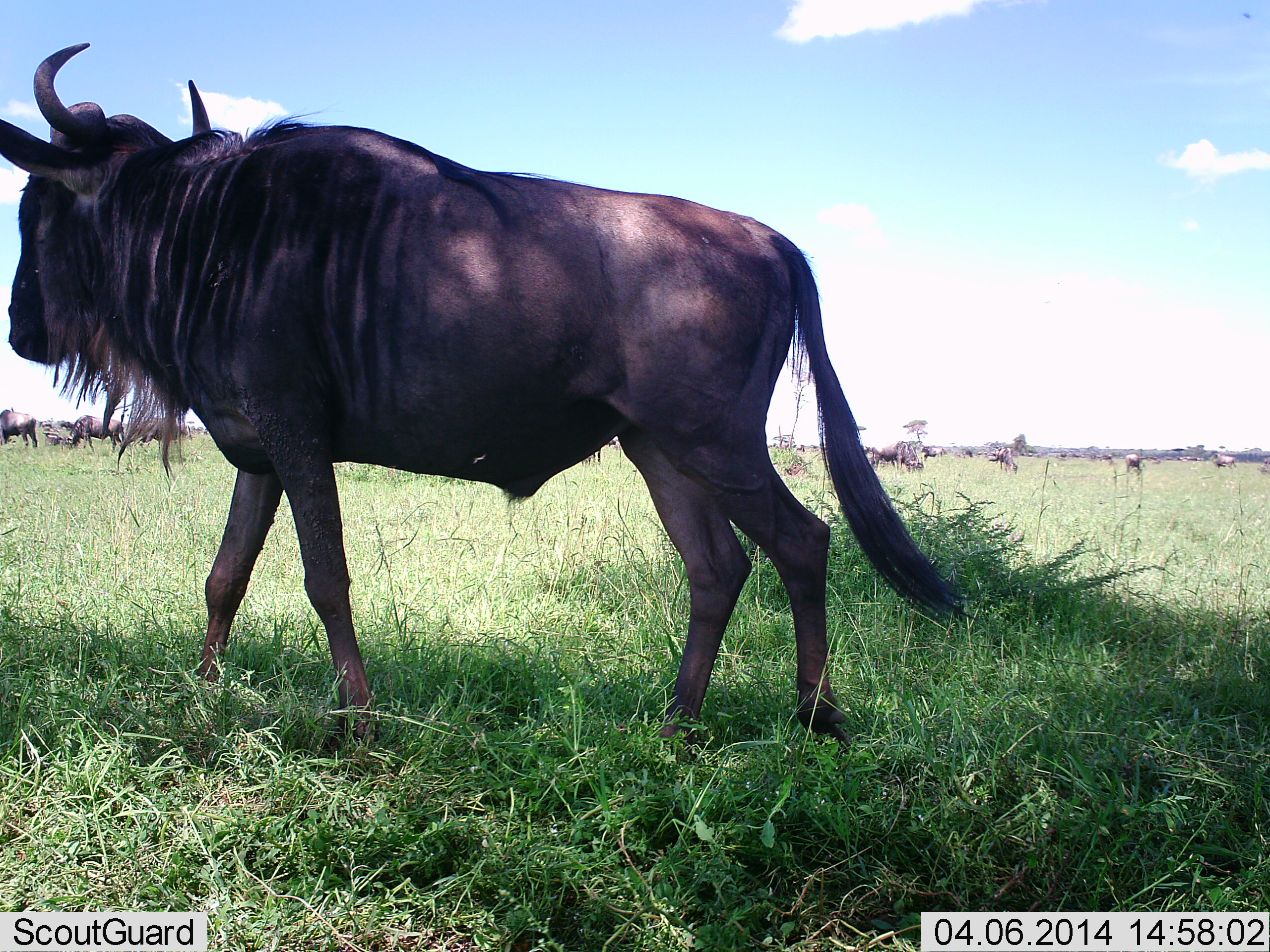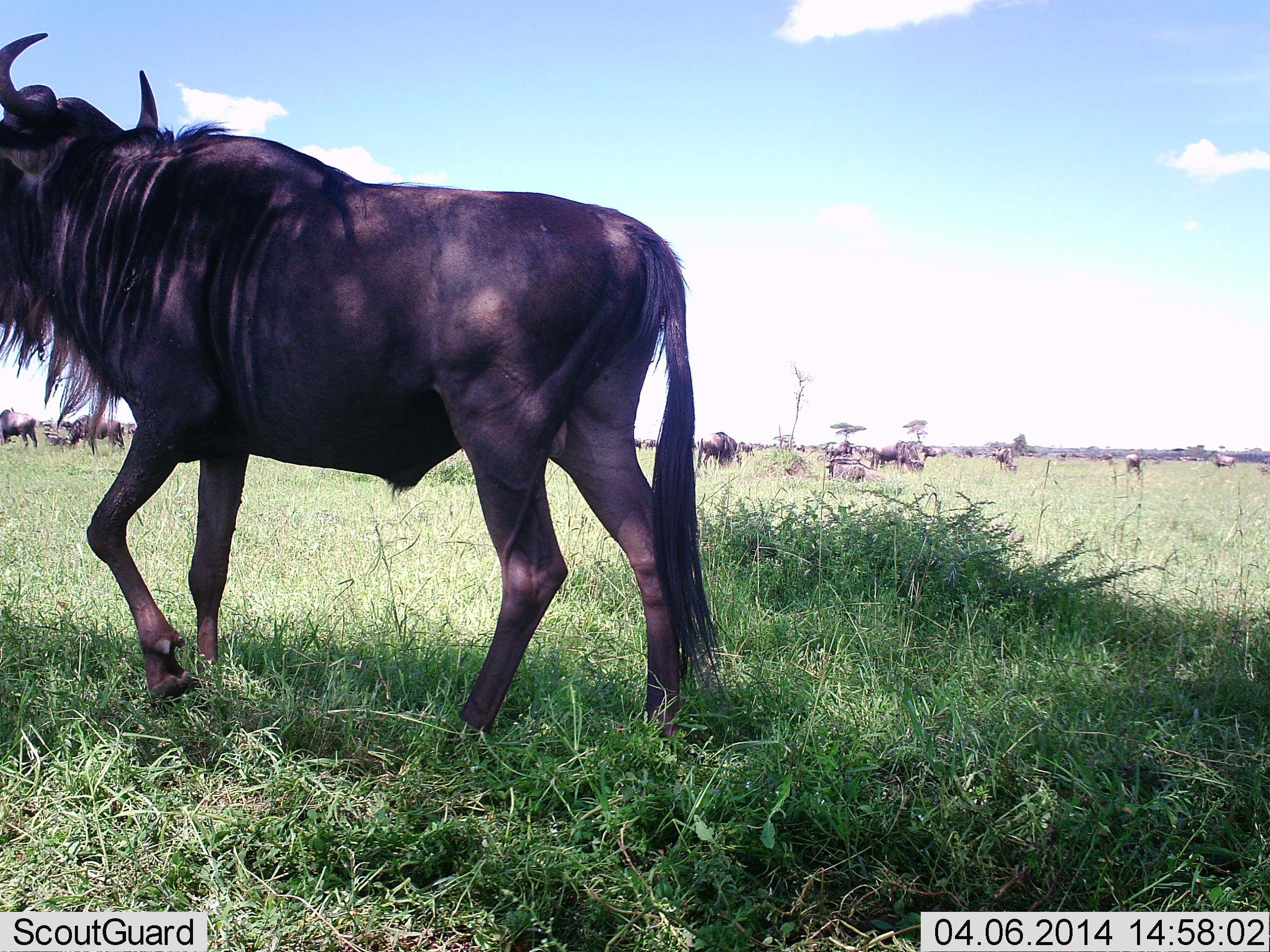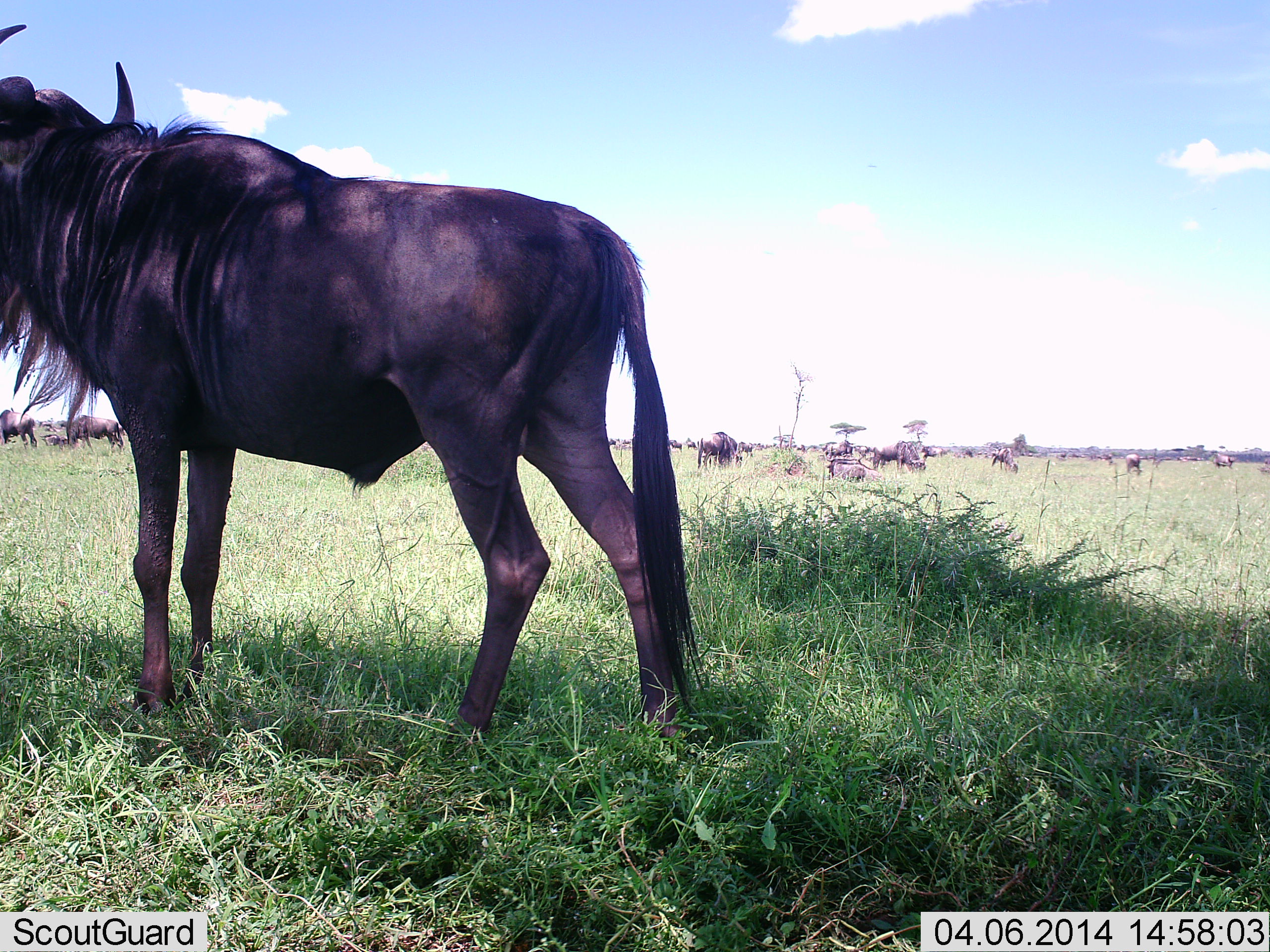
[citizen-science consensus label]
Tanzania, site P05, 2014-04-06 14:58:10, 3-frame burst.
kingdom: Animalia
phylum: Chordata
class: Mammalia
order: Artiodactyla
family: Bovidae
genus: Connochaetes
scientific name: Connochaetes taurinus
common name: blue wildebeest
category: wildebeest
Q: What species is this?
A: Wildebeest (blue wildebeest) (Connochaetes taurinus).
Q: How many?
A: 11-50.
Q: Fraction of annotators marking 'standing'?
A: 36%.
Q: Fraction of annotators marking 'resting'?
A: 18%.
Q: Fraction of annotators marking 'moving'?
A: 73%.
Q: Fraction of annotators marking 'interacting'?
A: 0%.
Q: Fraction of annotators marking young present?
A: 0%.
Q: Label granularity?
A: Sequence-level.